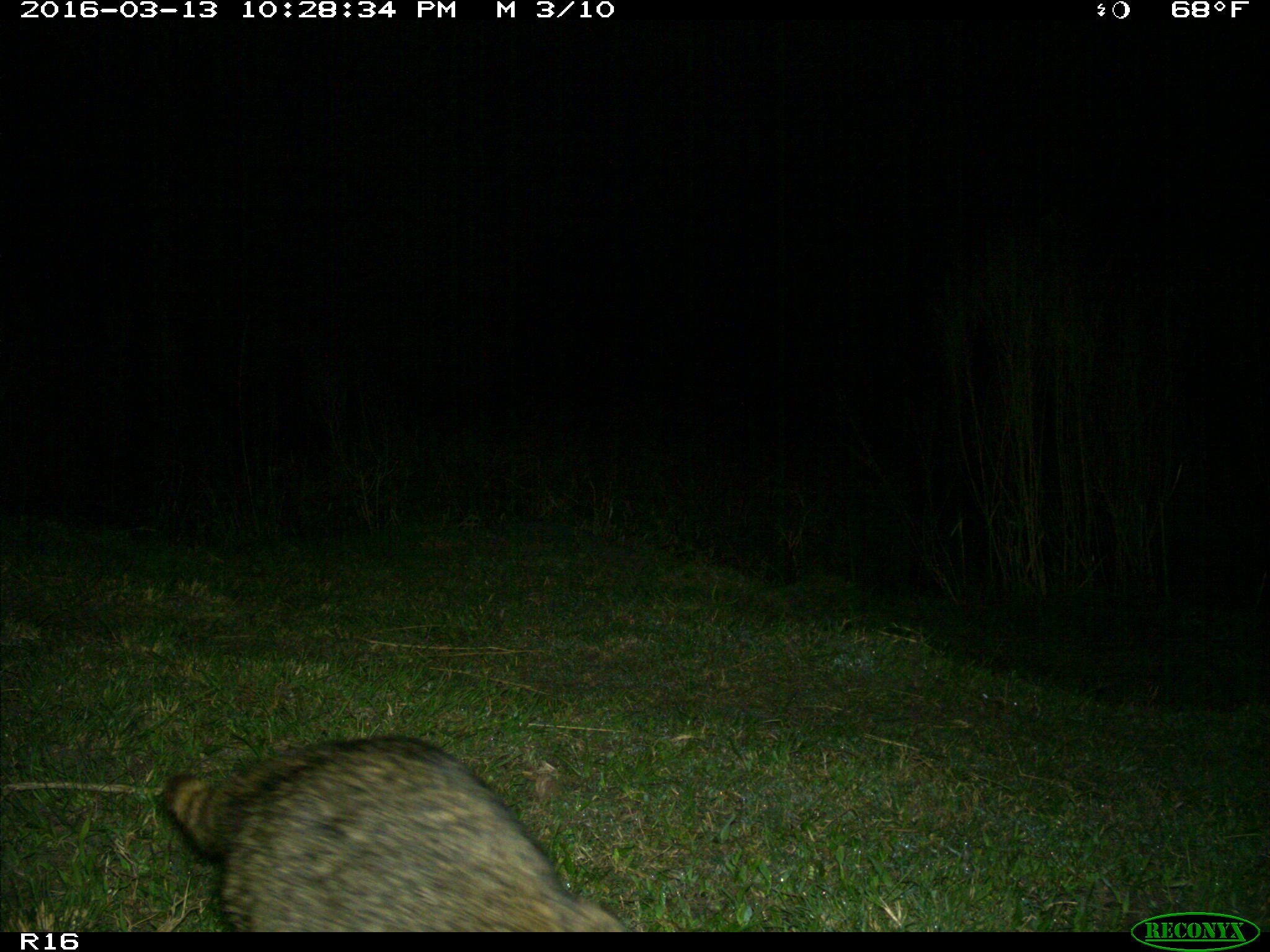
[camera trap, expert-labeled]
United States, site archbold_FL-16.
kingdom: Animalia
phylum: Chordata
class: Mammalia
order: Carnivora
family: Procyonidae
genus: Procyon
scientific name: Procyon lotor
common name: common raccoon